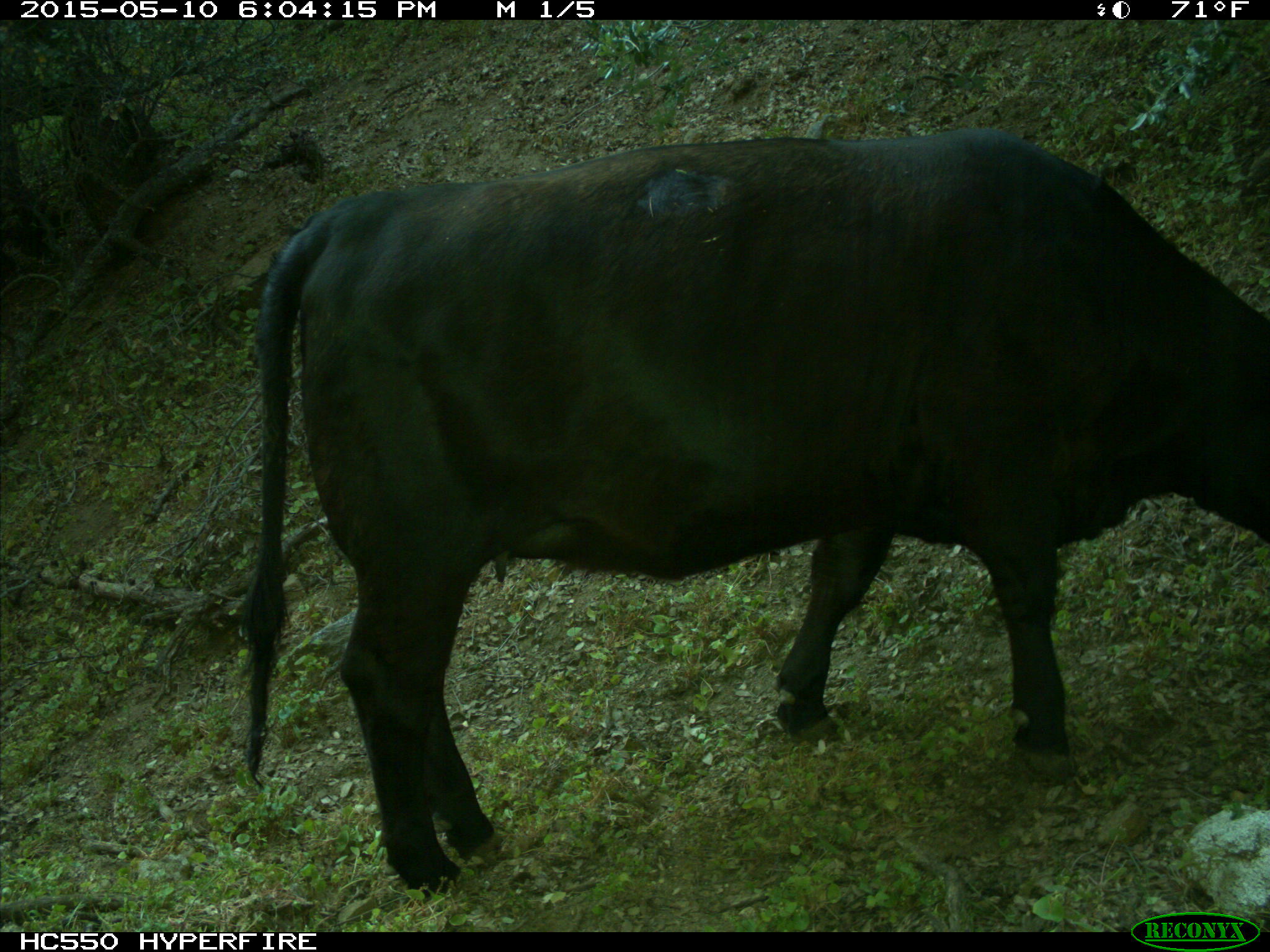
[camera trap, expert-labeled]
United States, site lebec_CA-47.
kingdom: Animalia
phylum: Chordata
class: Mammalia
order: Artiodactyla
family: Bovidae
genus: Bos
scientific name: Bos taurus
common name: domestic cow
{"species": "Bos taurus (domestic cow)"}